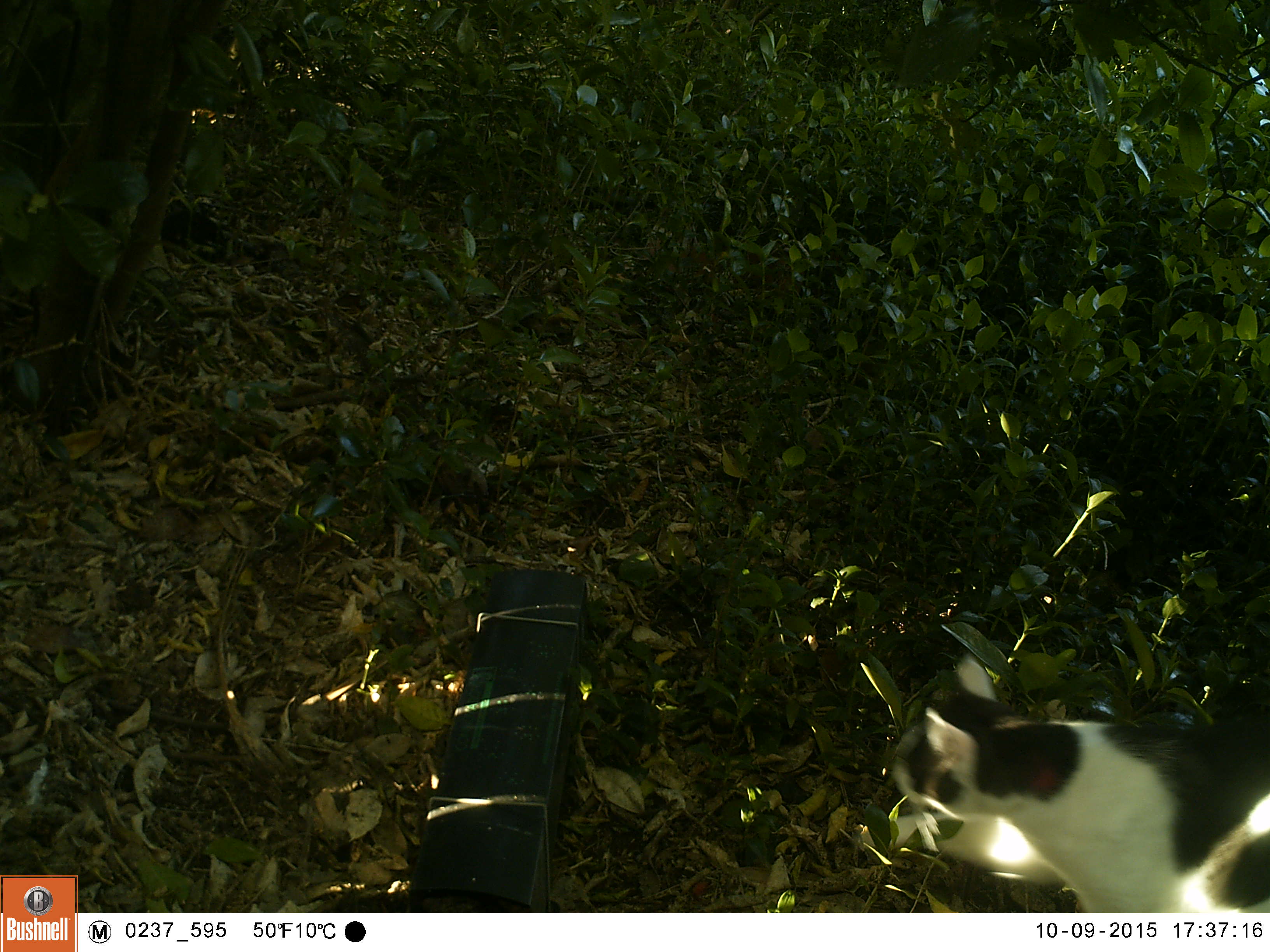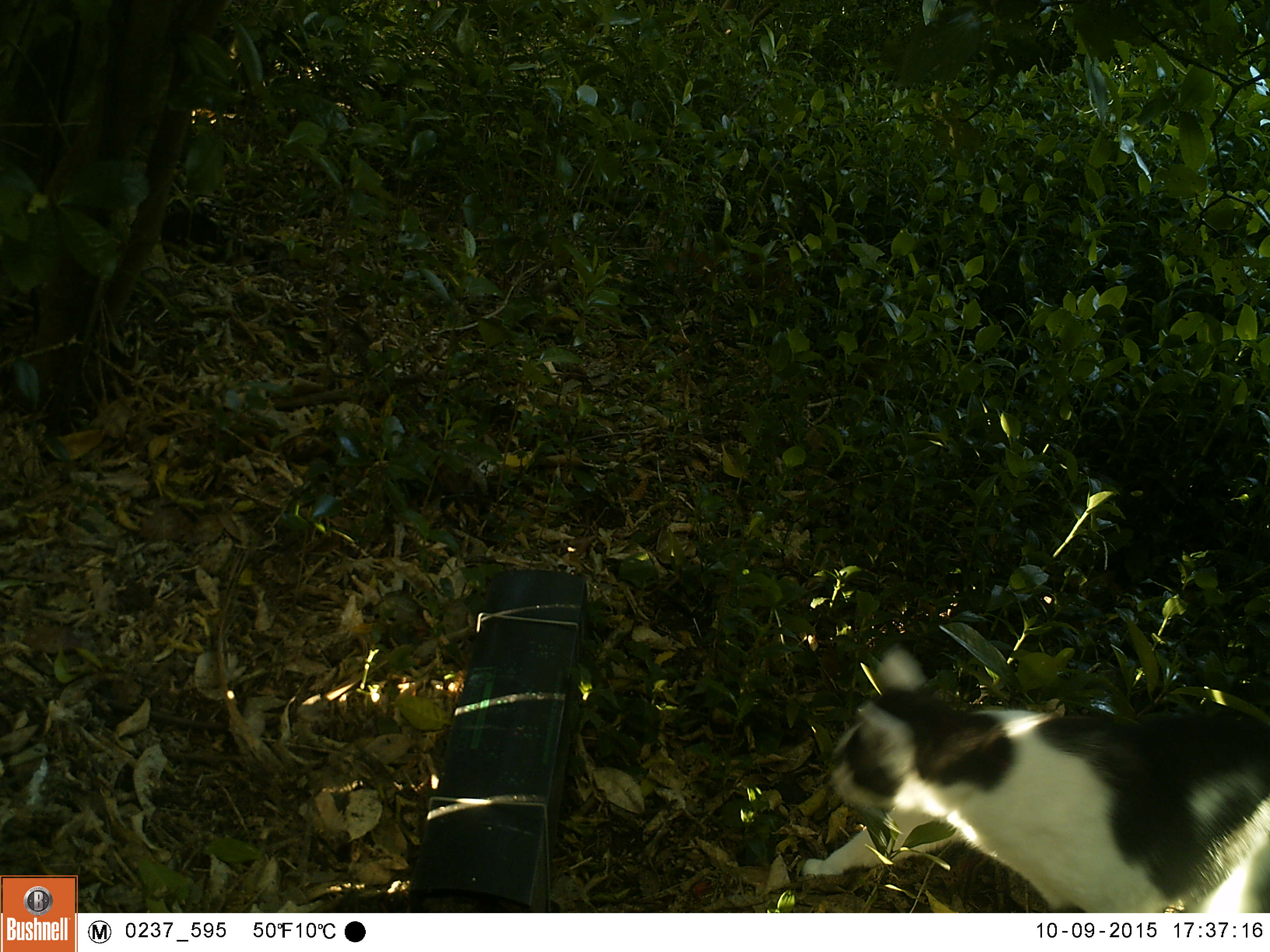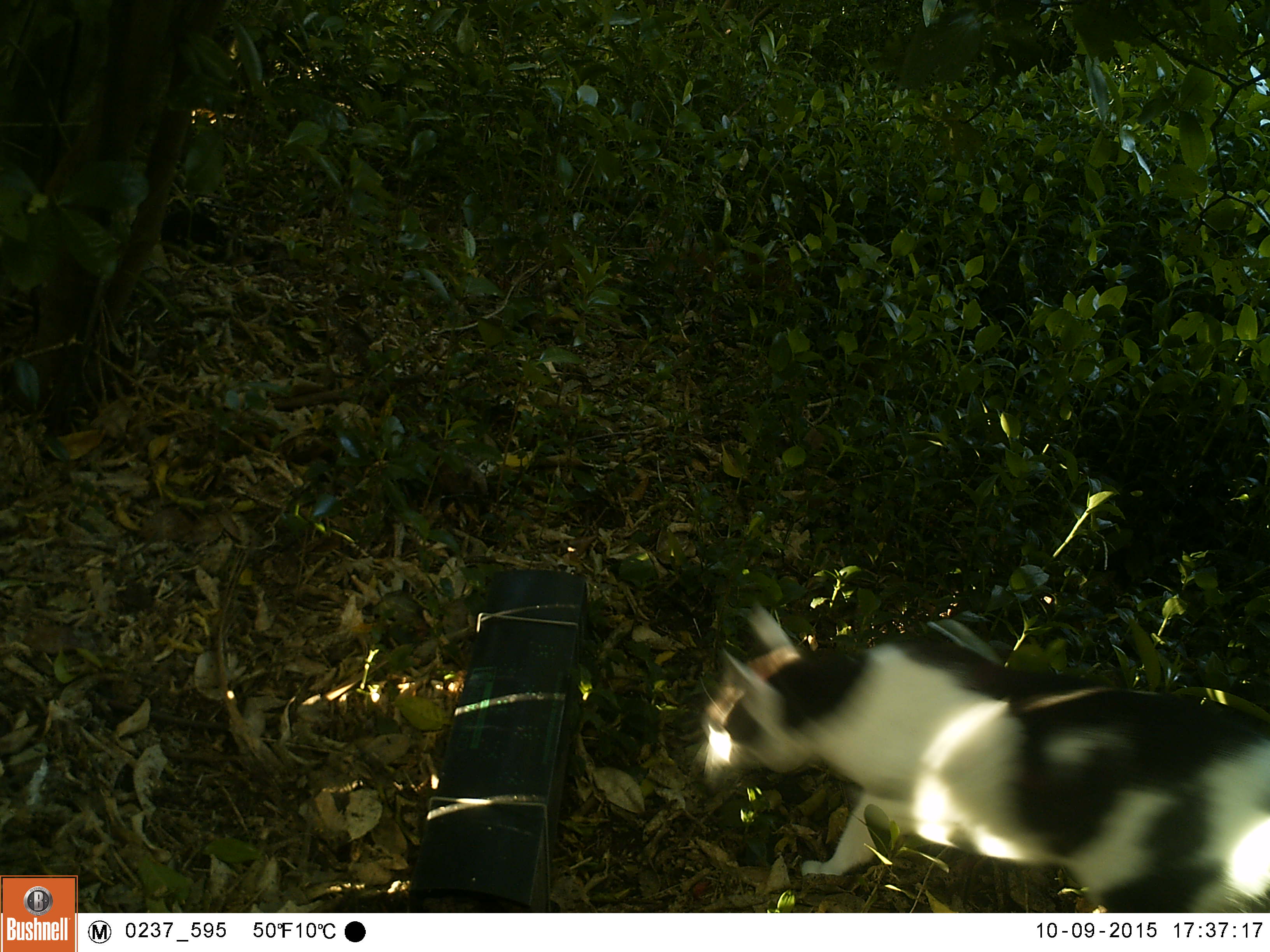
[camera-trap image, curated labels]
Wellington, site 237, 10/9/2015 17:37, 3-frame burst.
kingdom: Animalia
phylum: Chordata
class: Mammalia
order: Carnivora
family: Felidae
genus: Felis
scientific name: Felis catus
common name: cat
Cat (Felis catus).